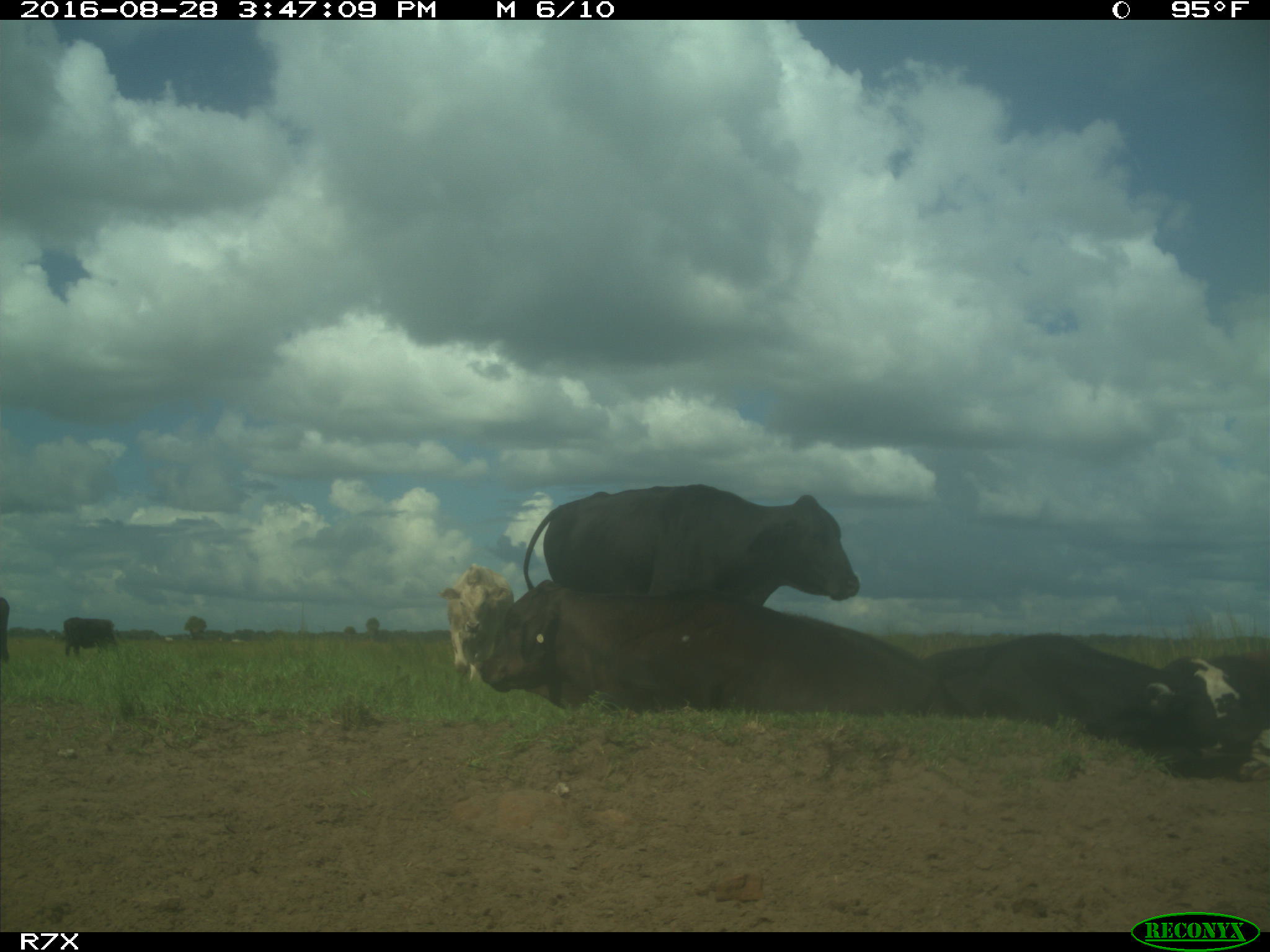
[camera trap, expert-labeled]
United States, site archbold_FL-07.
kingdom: Animalia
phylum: Chordata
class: Mammalia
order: Artiodactyla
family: Bovidae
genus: Bos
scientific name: Bos taurus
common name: domestic cow